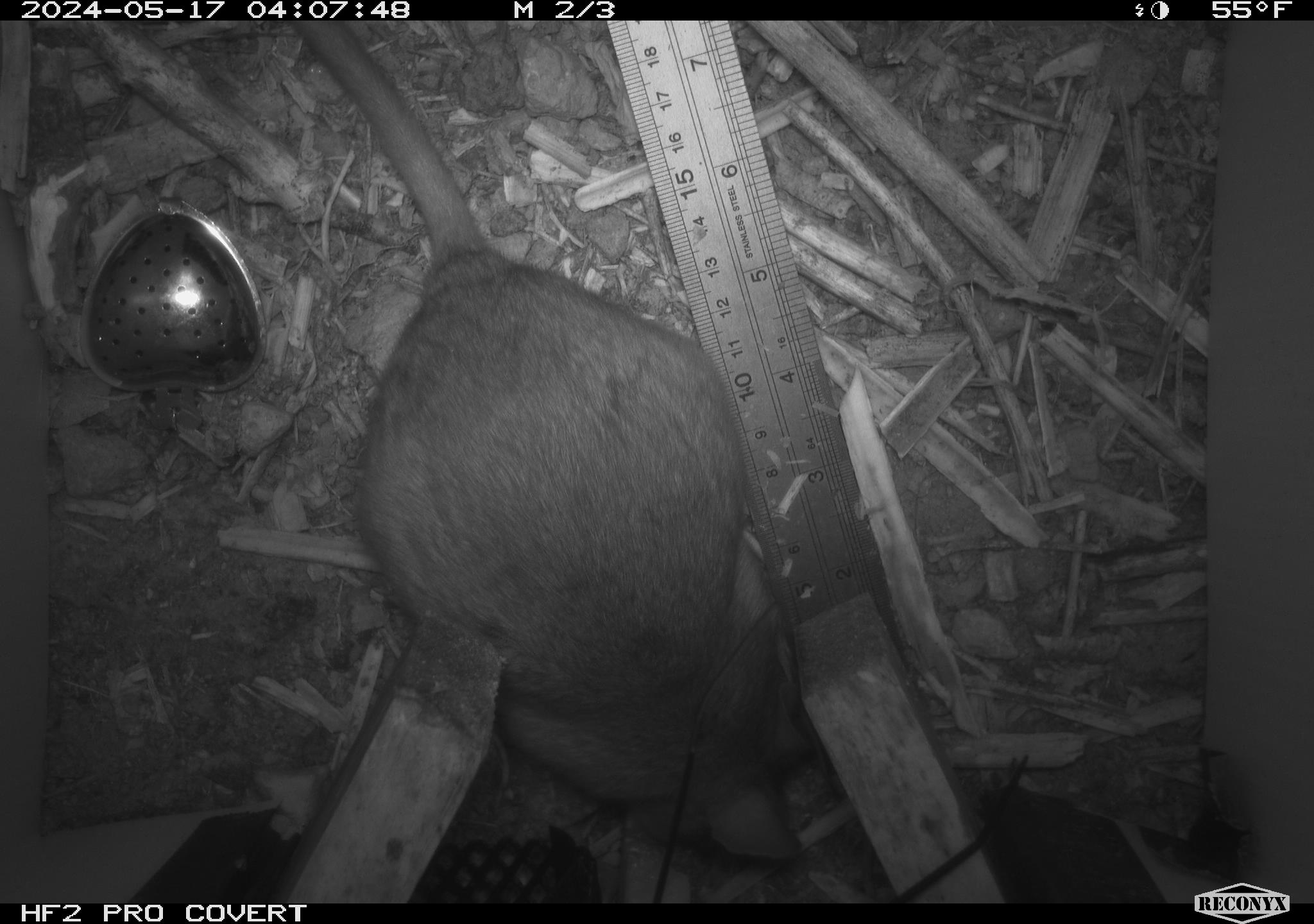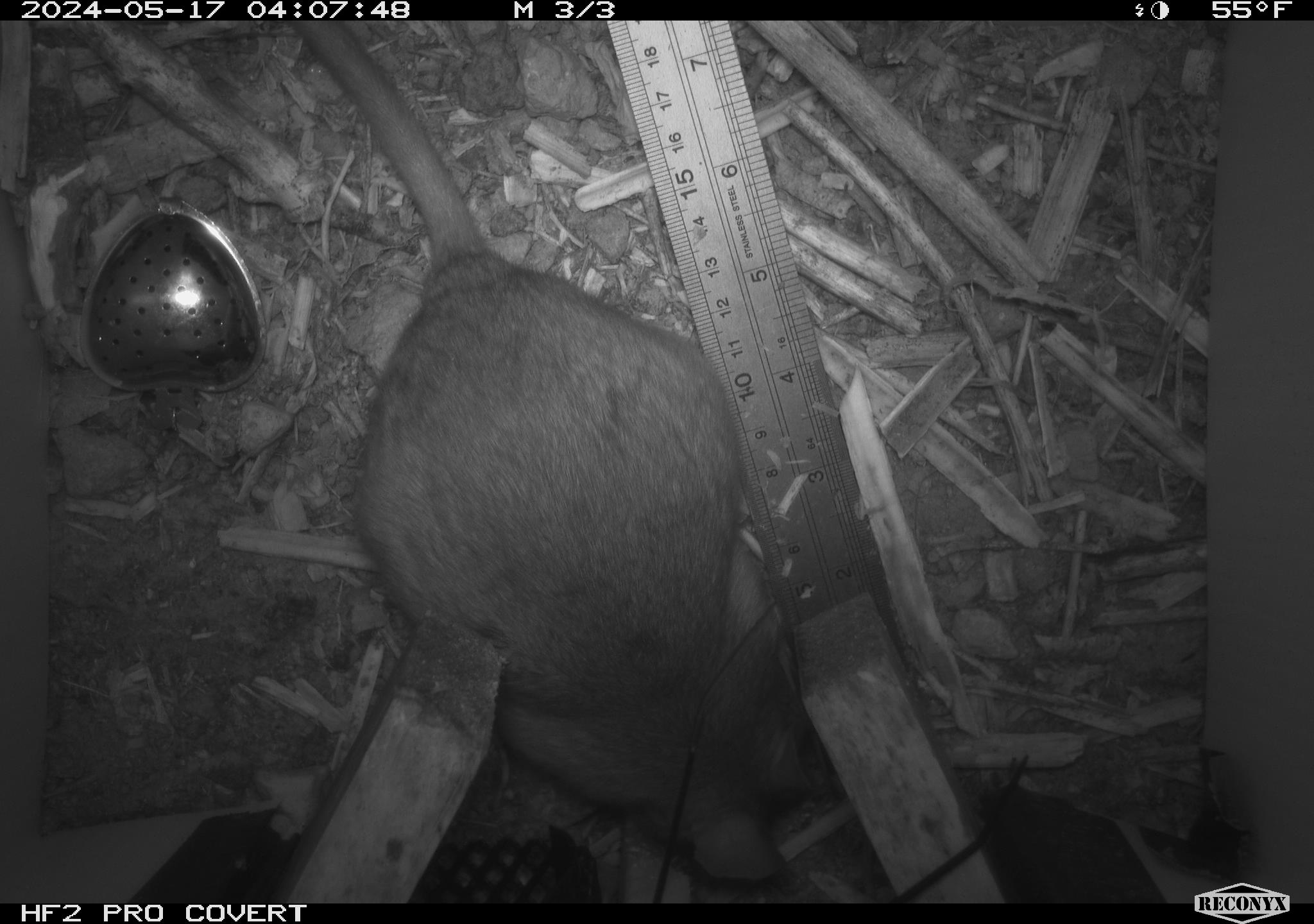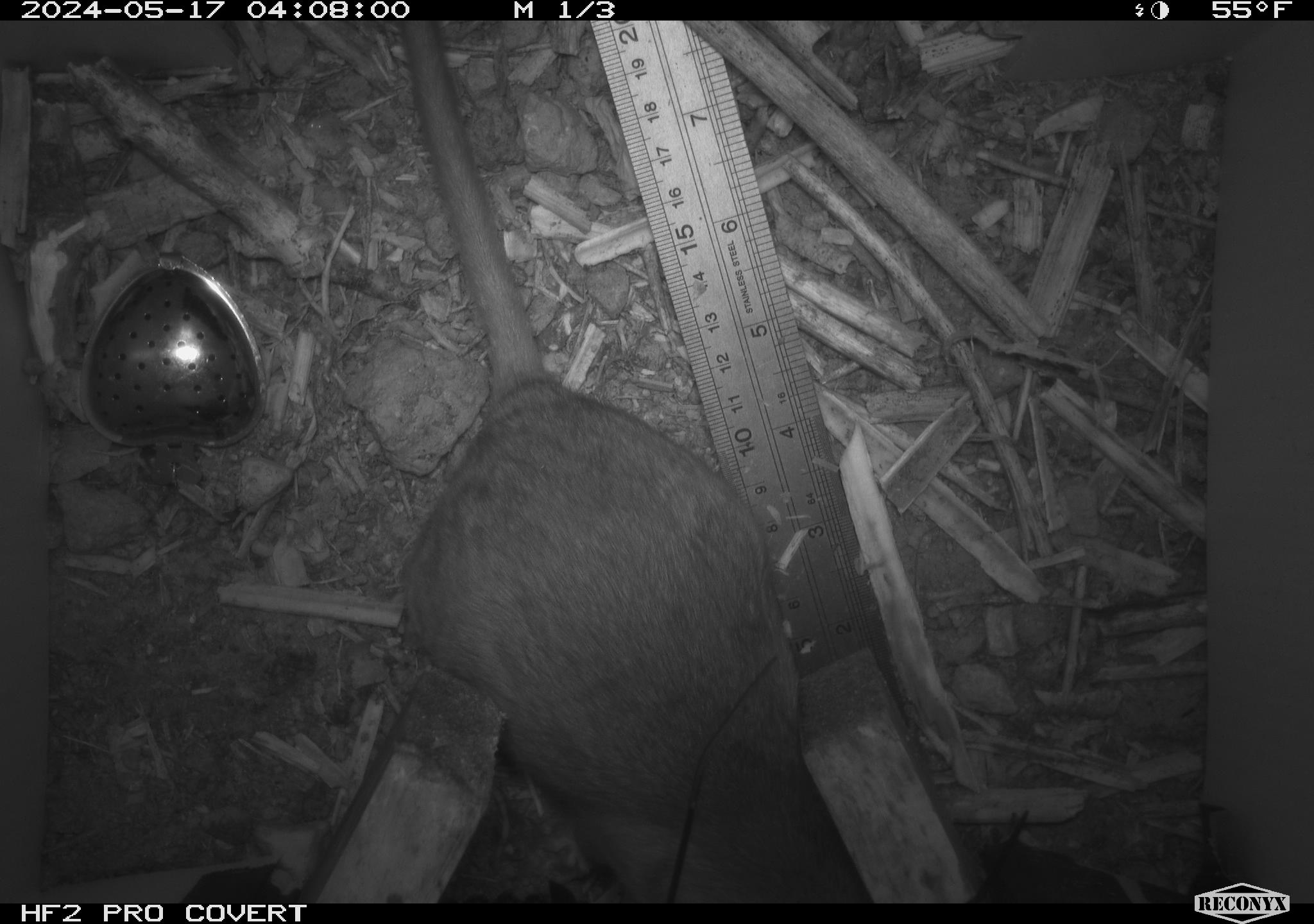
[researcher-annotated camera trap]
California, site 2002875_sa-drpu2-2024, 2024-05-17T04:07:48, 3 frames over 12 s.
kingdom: Animalia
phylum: Chordata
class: Mammalia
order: Rodentia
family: Cricetidae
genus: Neotoma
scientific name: Neotoma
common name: pack rat or woodrat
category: neotoma species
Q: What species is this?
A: Neotoma species (pack rat or woodrat) (Neotoma).